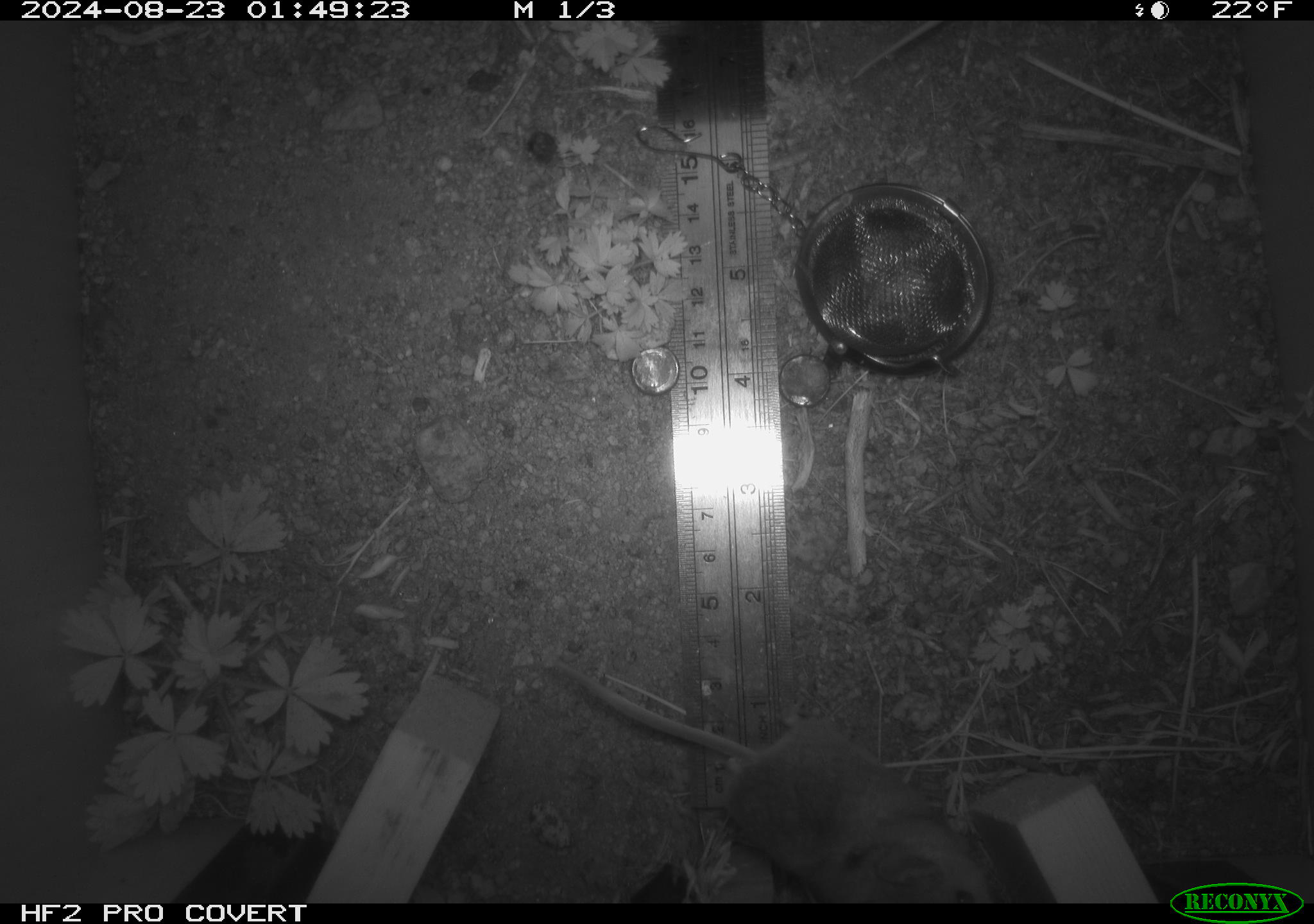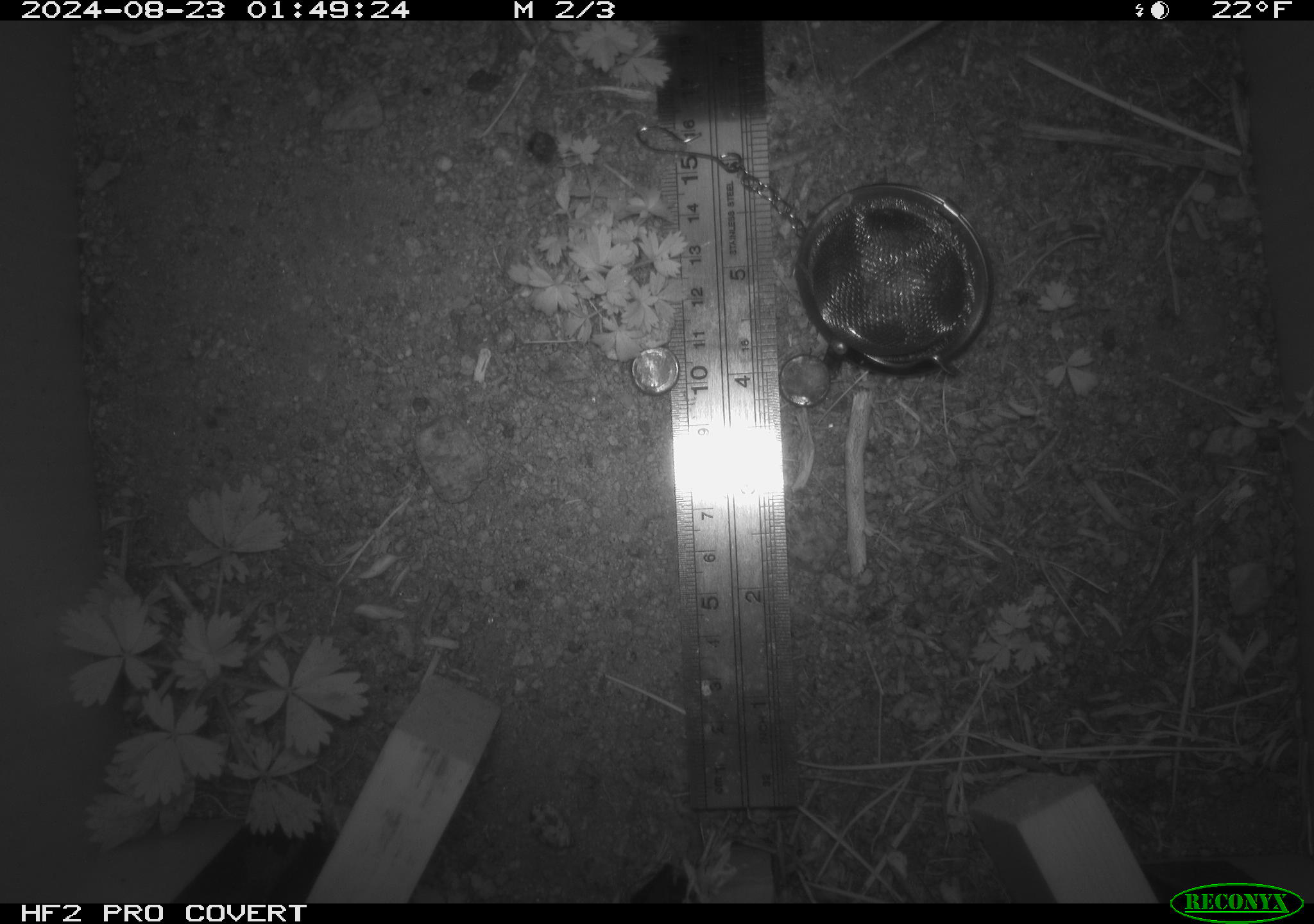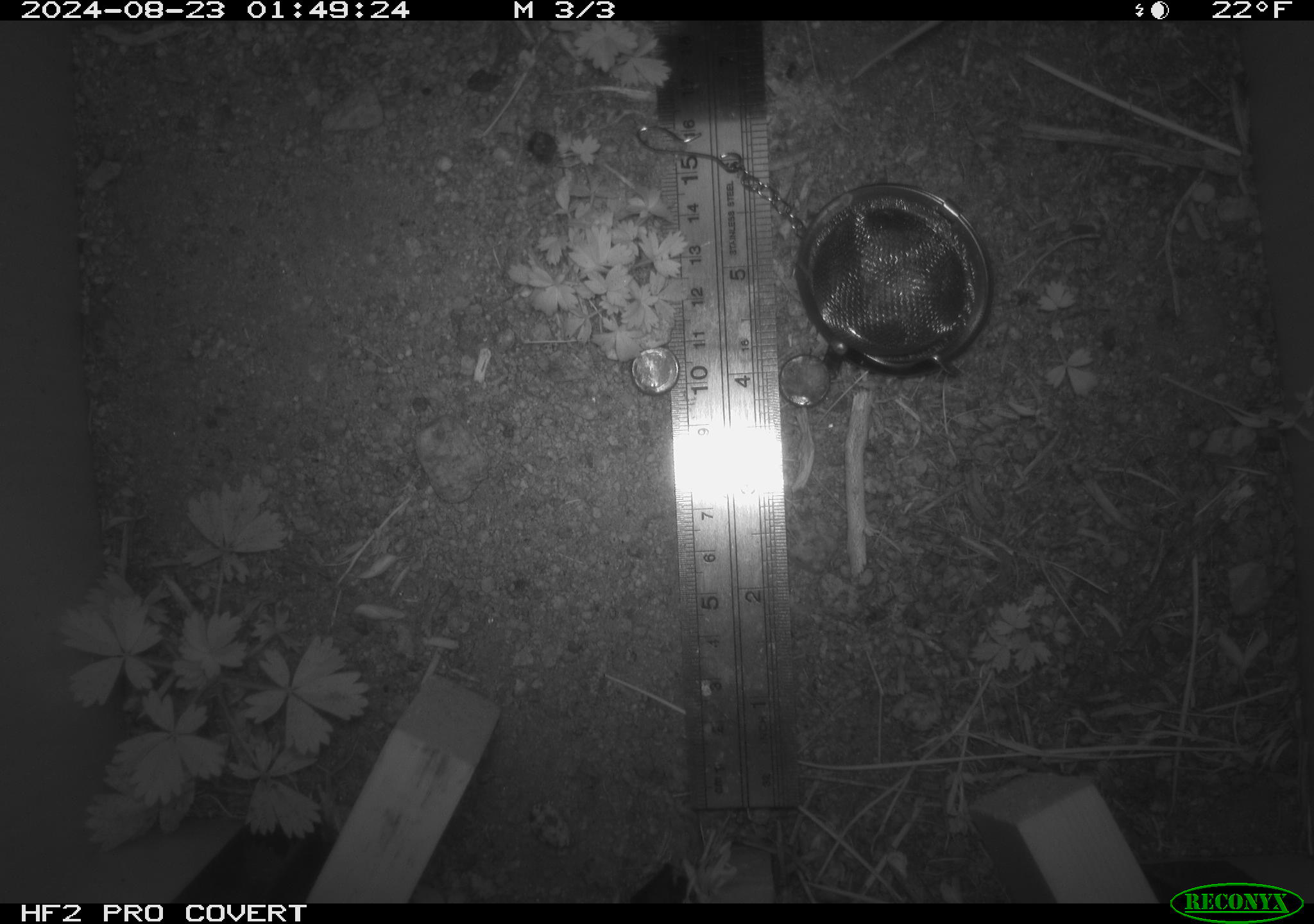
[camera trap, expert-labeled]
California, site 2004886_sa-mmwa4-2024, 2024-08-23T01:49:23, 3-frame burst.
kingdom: Animalia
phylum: Chordata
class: Mammalia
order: Rodentia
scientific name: Rodentia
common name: mouse species